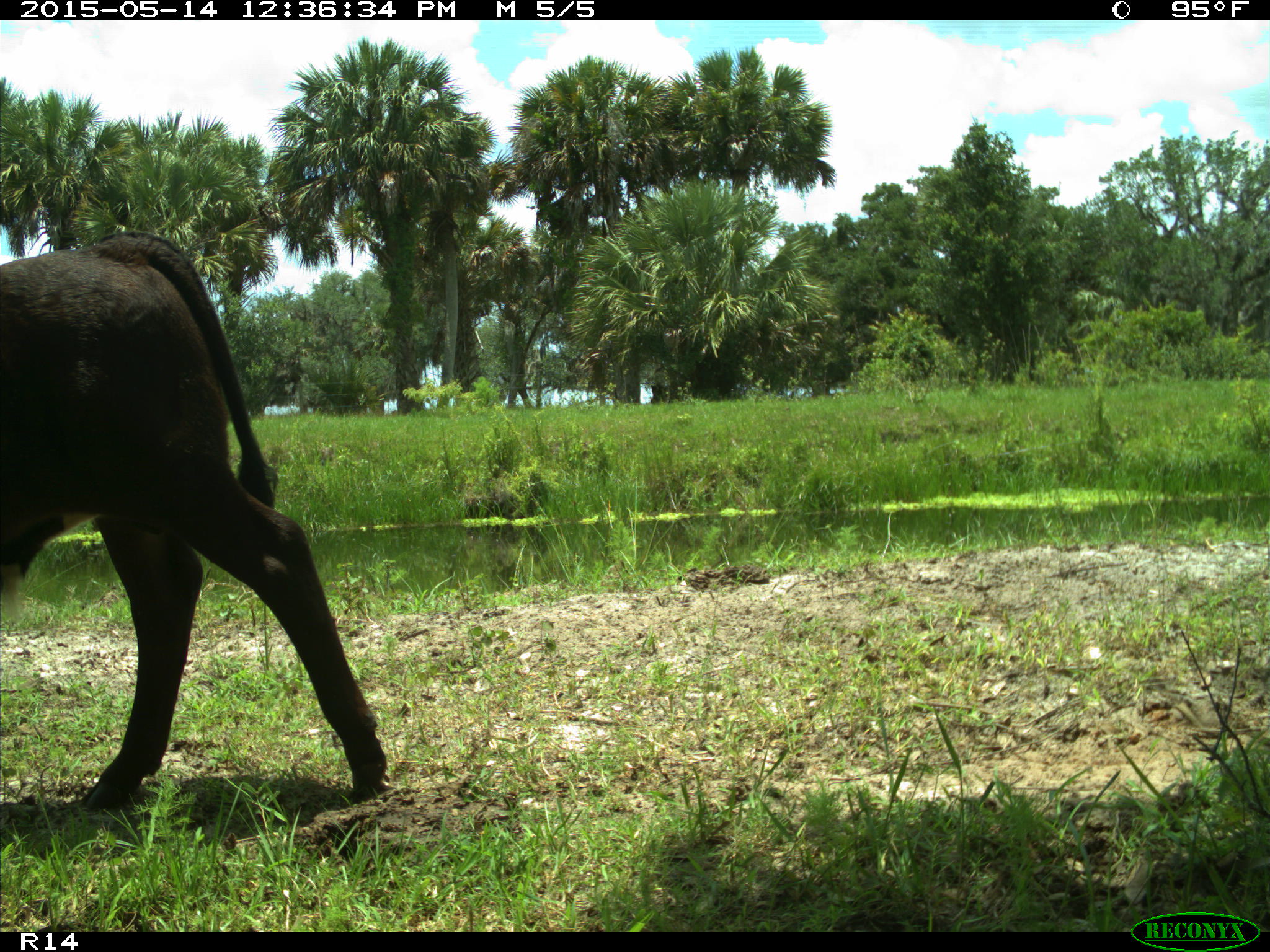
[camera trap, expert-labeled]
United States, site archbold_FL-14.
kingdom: Animalia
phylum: Chordata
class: Mammalia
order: Artiodactyla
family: Bovidae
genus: Bos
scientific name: Bos taurus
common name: domestic cow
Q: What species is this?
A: Bos taurus (domestic cow).